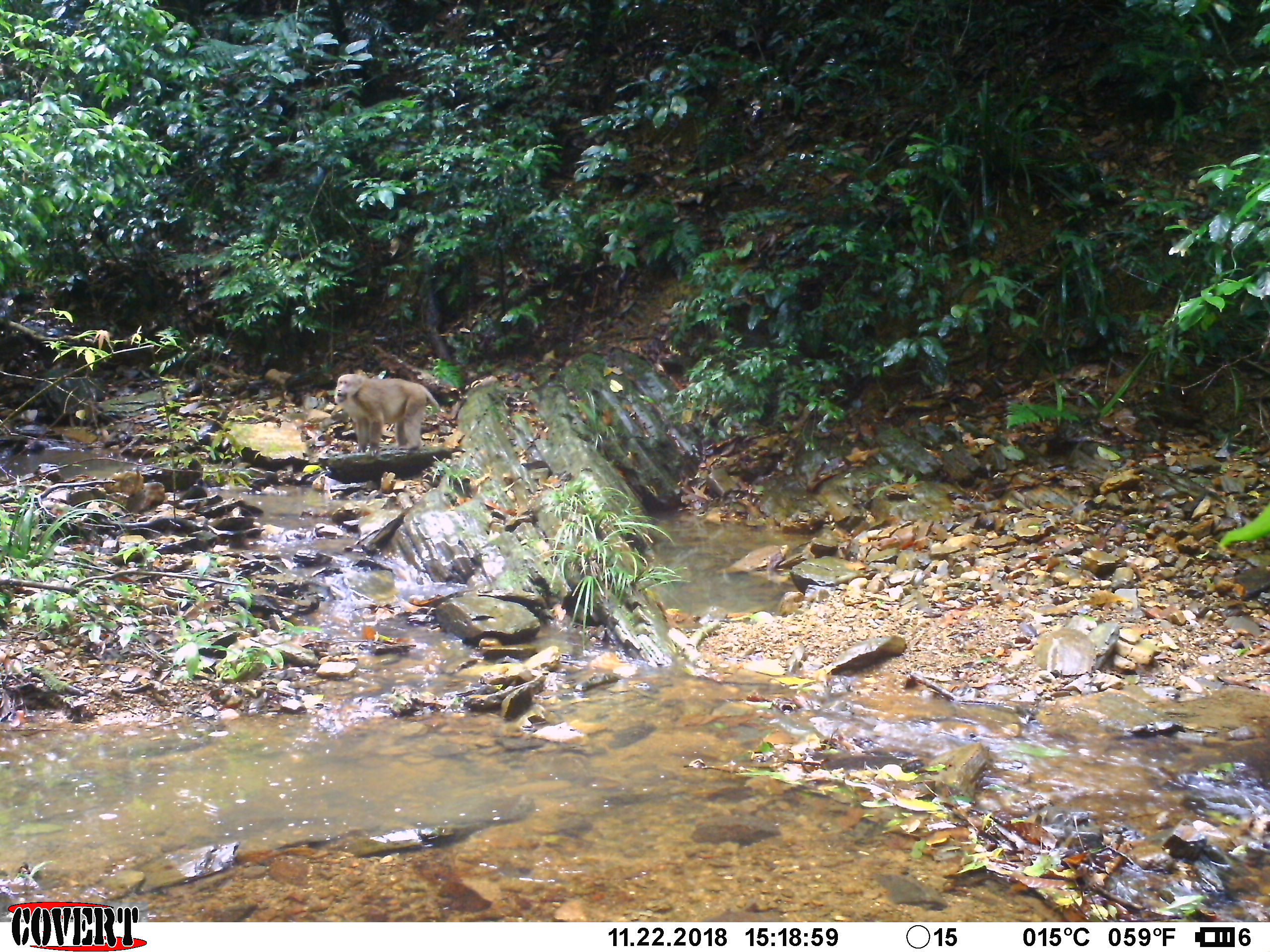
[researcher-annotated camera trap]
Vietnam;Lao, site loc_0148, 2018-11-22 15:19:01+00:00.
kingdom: Animalia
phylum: Chordata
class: Mammalia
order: Primates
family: Cercopithecidae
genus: Macaca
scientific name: Macaca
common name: macaques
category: assam or rhesus macaque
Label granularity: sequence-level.